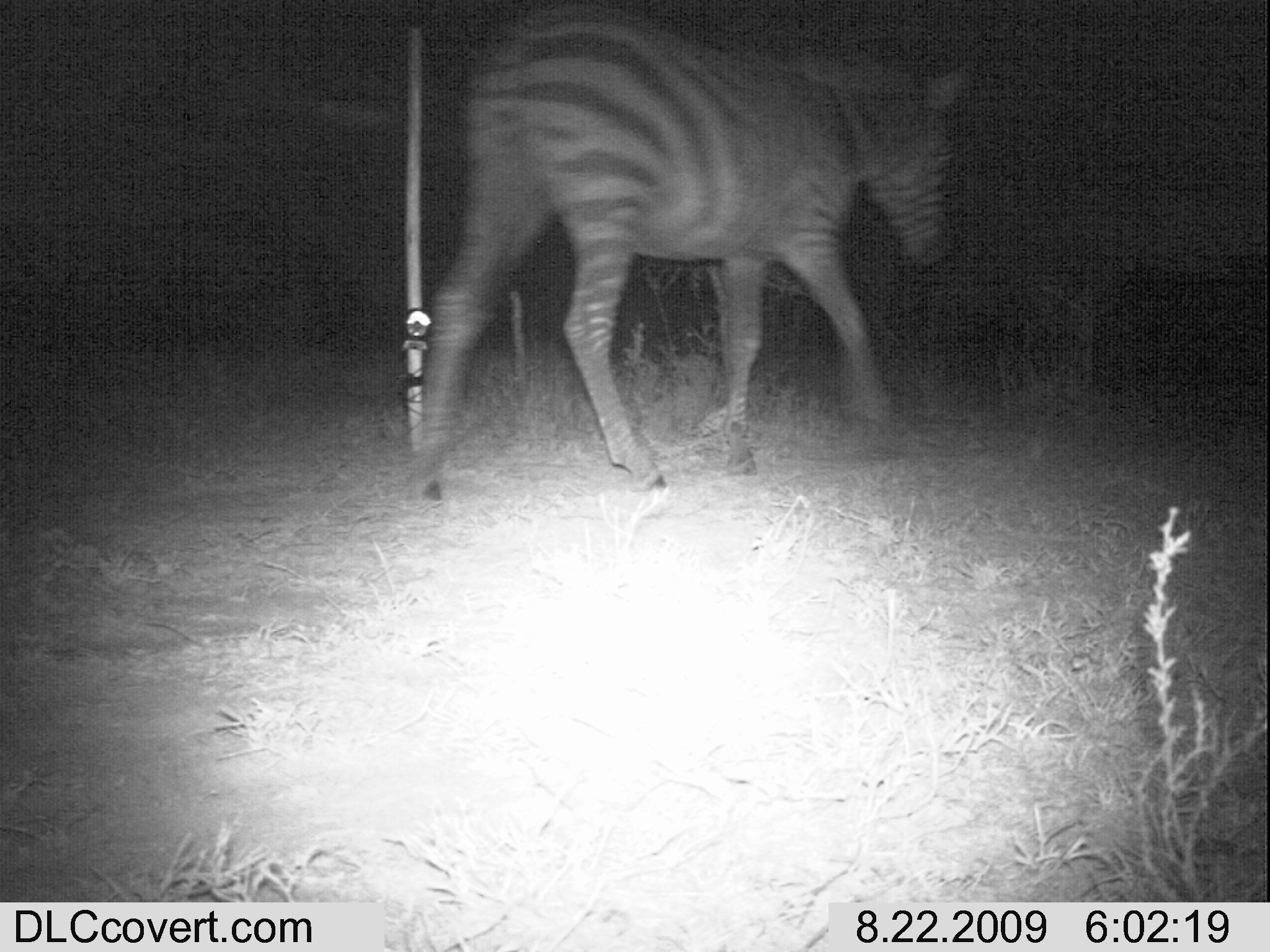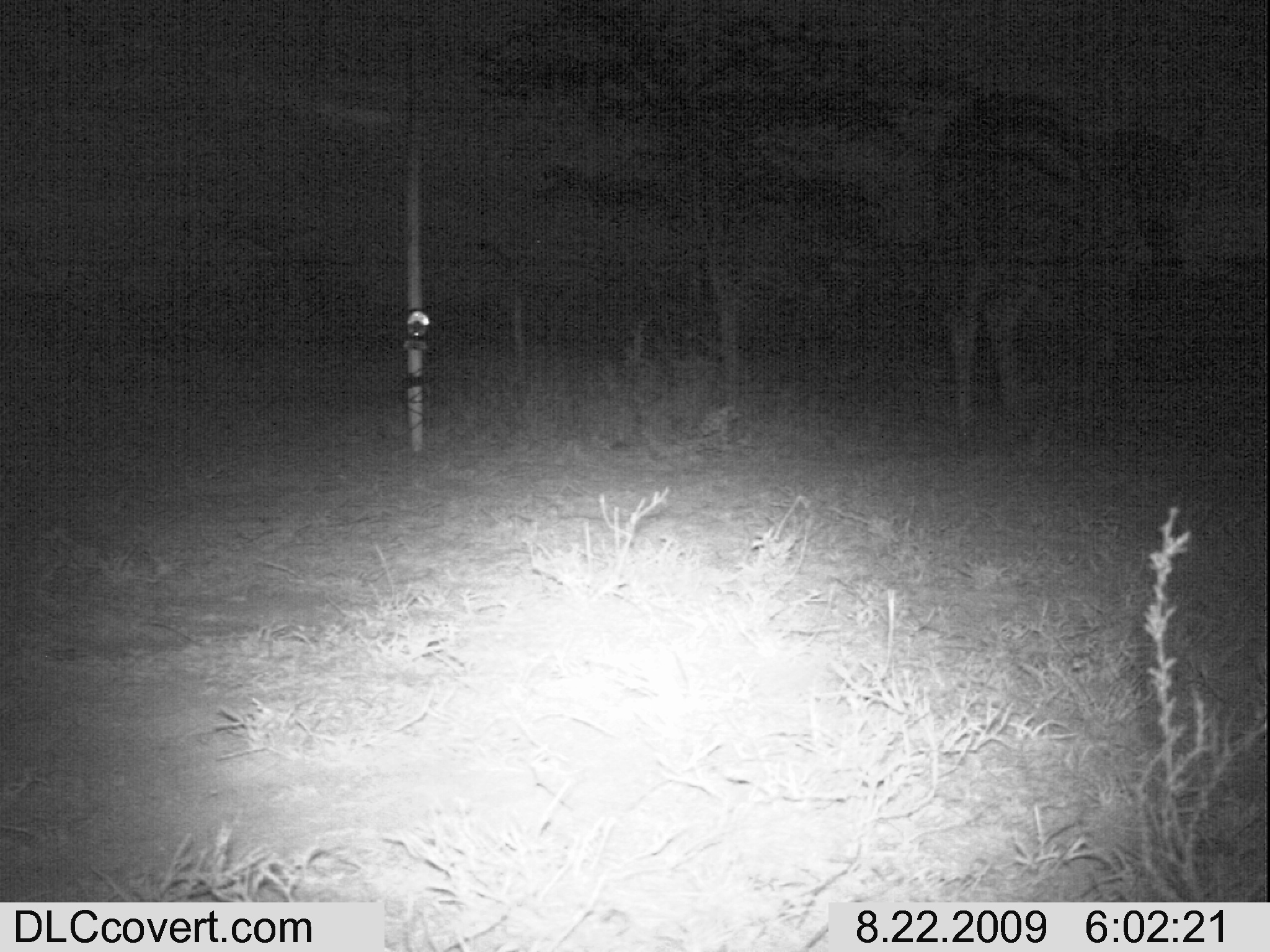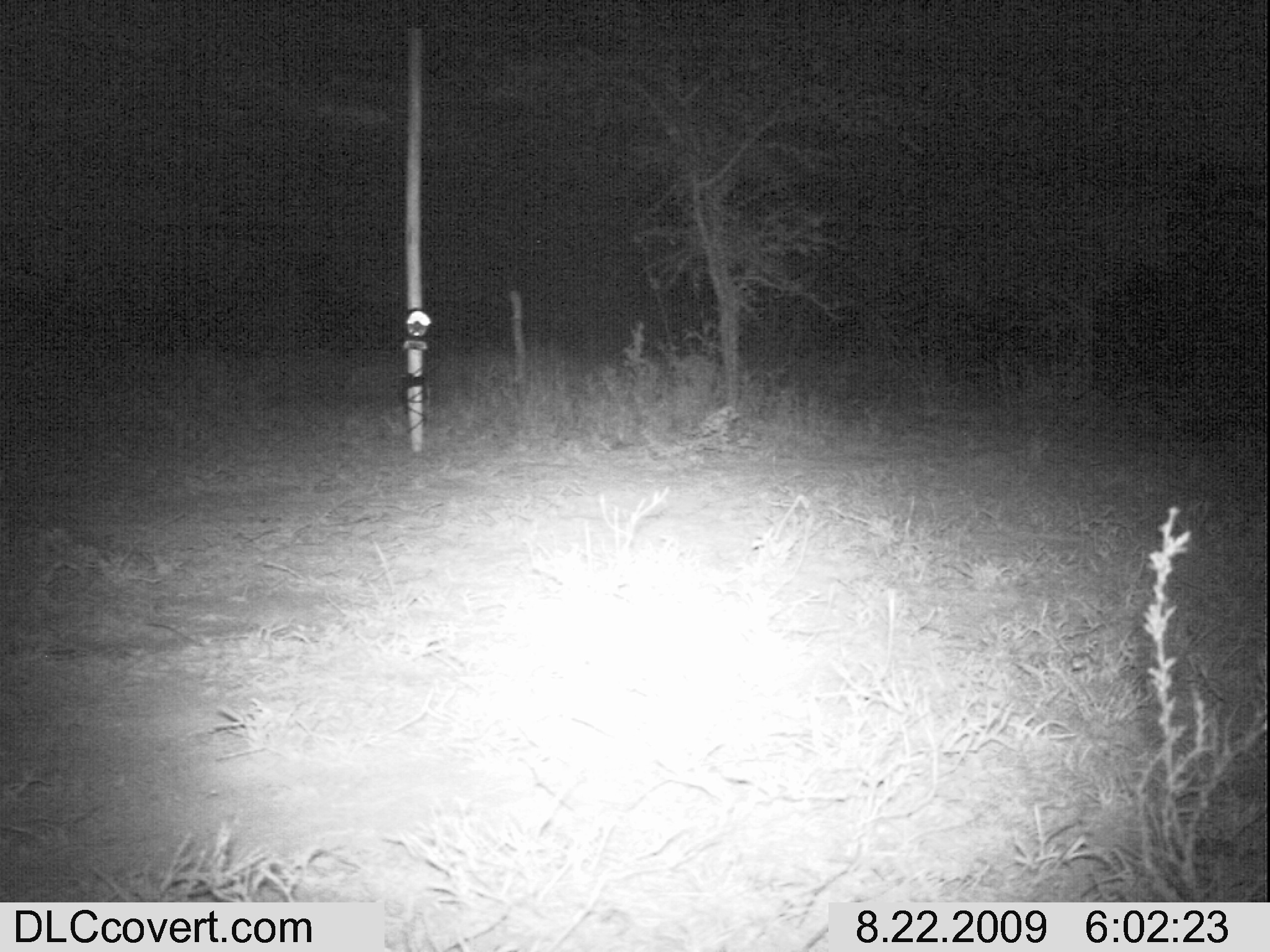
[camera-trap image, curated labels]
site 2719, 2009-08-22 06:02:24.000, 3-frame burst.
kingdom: Animalia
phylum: Chordata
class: Mammalia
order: Perissodactyla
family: Equidae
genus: Equus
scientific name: Equus quagga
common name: plains zebra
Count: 1.